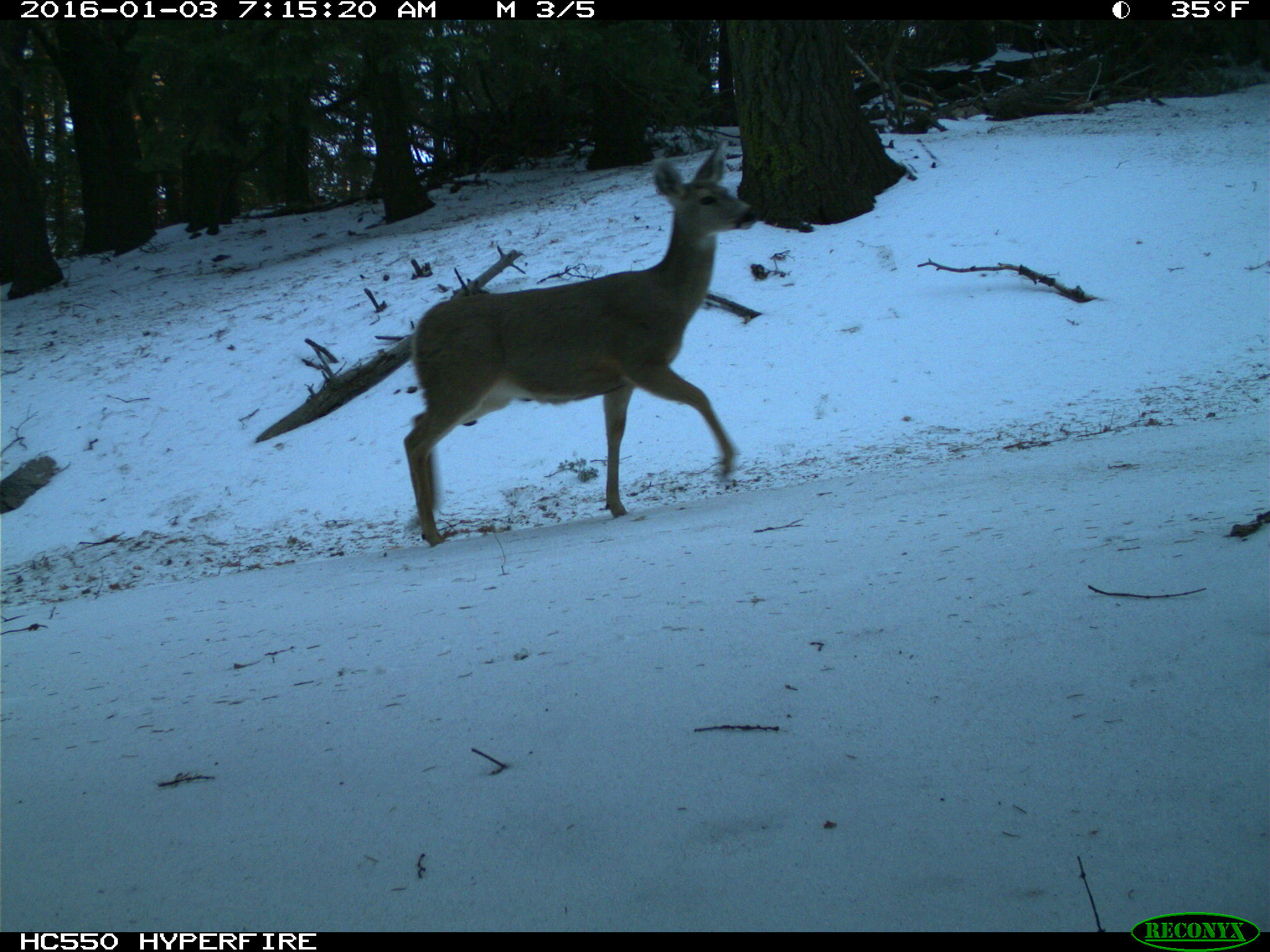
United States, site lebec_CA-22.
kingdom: Animalia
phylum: Chordata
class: Mammalia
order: Artiodactyla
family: Cervidae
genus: Odocoileus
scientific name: Odocoileus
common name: deer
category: unidentified deer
Unidentified deer (deer) (Odocoileus).